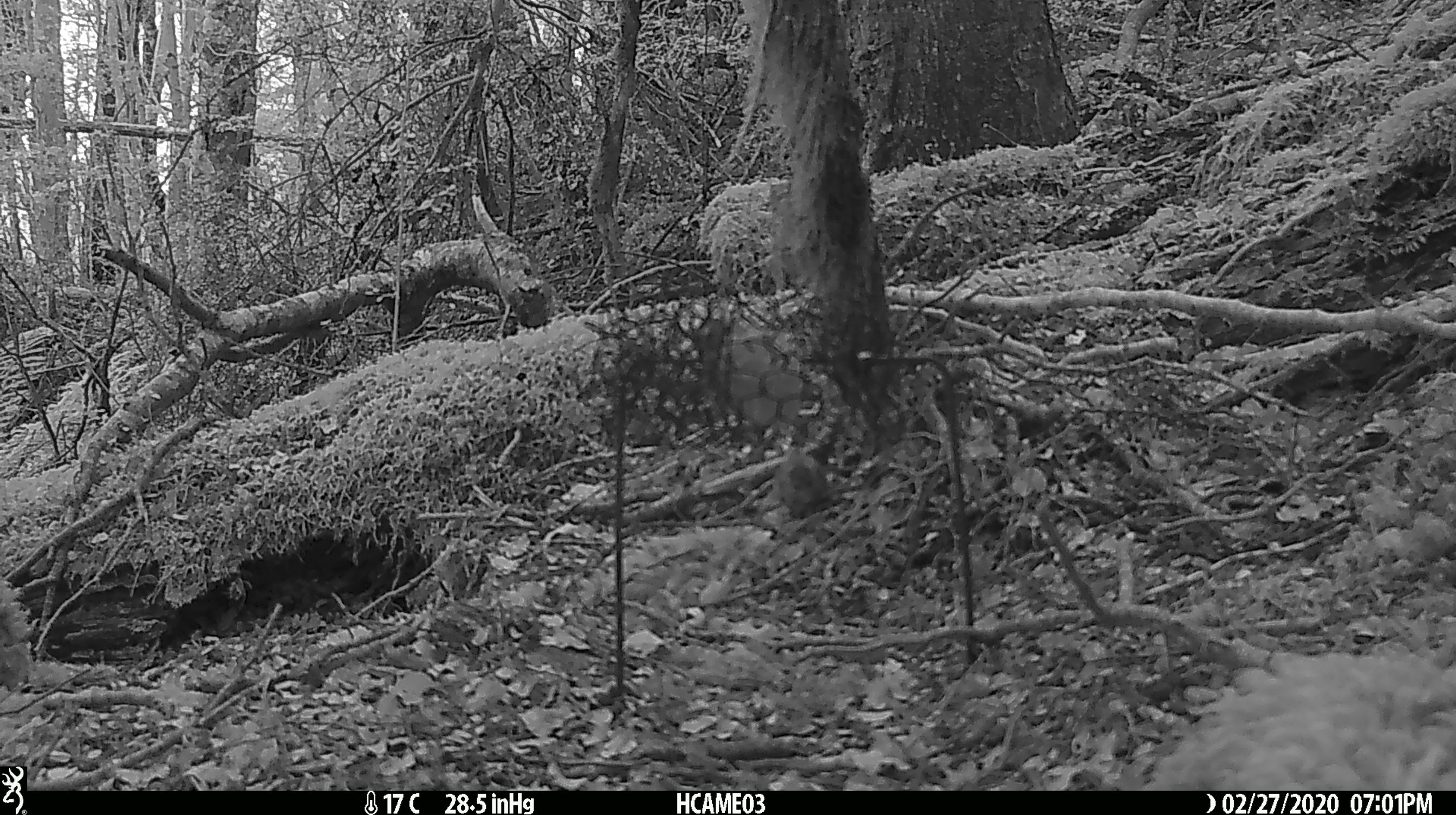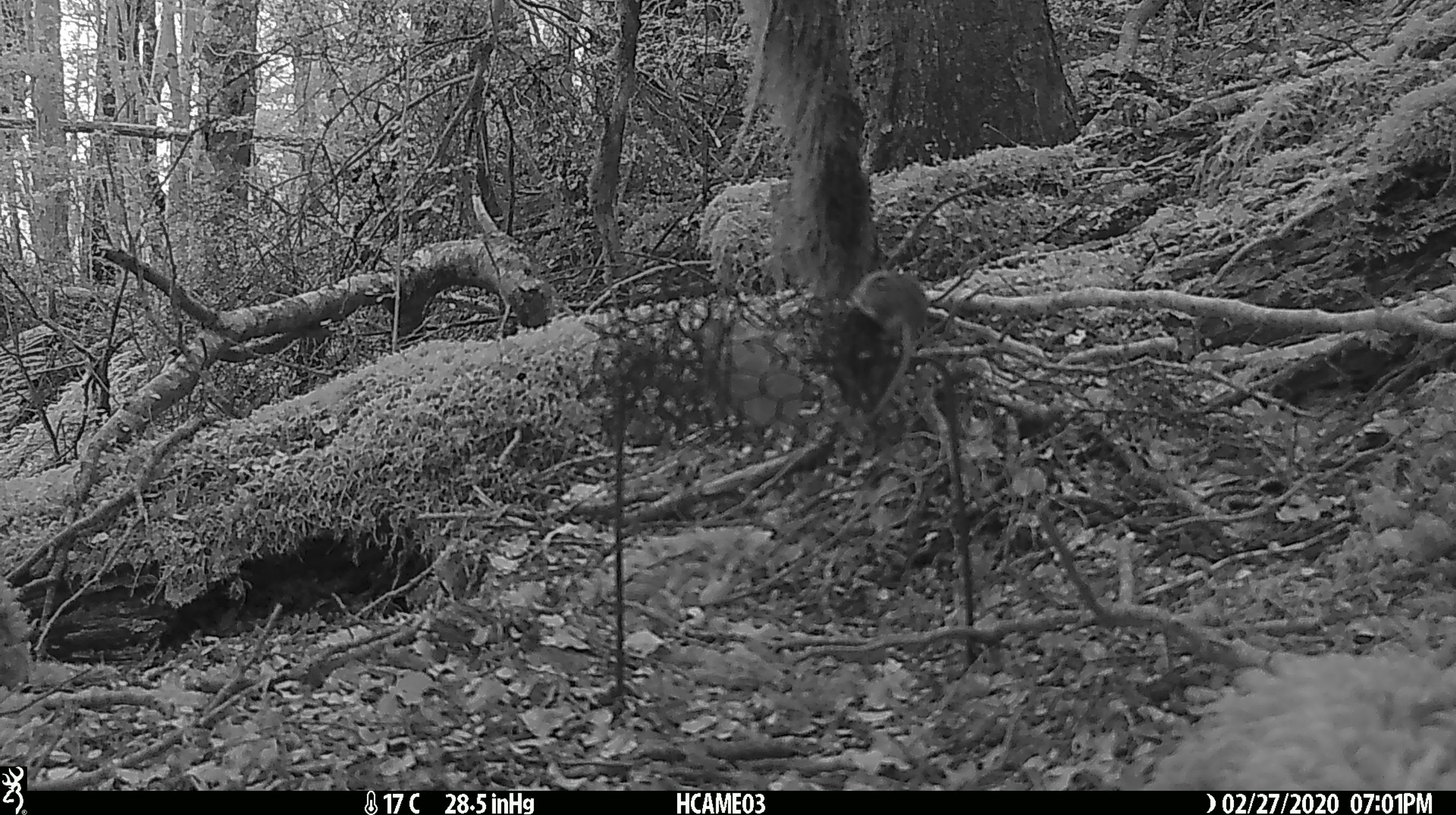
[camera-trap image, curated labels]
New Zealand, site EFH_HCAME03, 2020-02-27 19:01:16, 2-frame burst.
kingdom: Animalia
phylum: Chordata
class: Mammalia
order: Rodentia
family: Muridae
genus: Mus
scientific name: Mus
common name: mouse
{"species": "mouse (Mus)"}